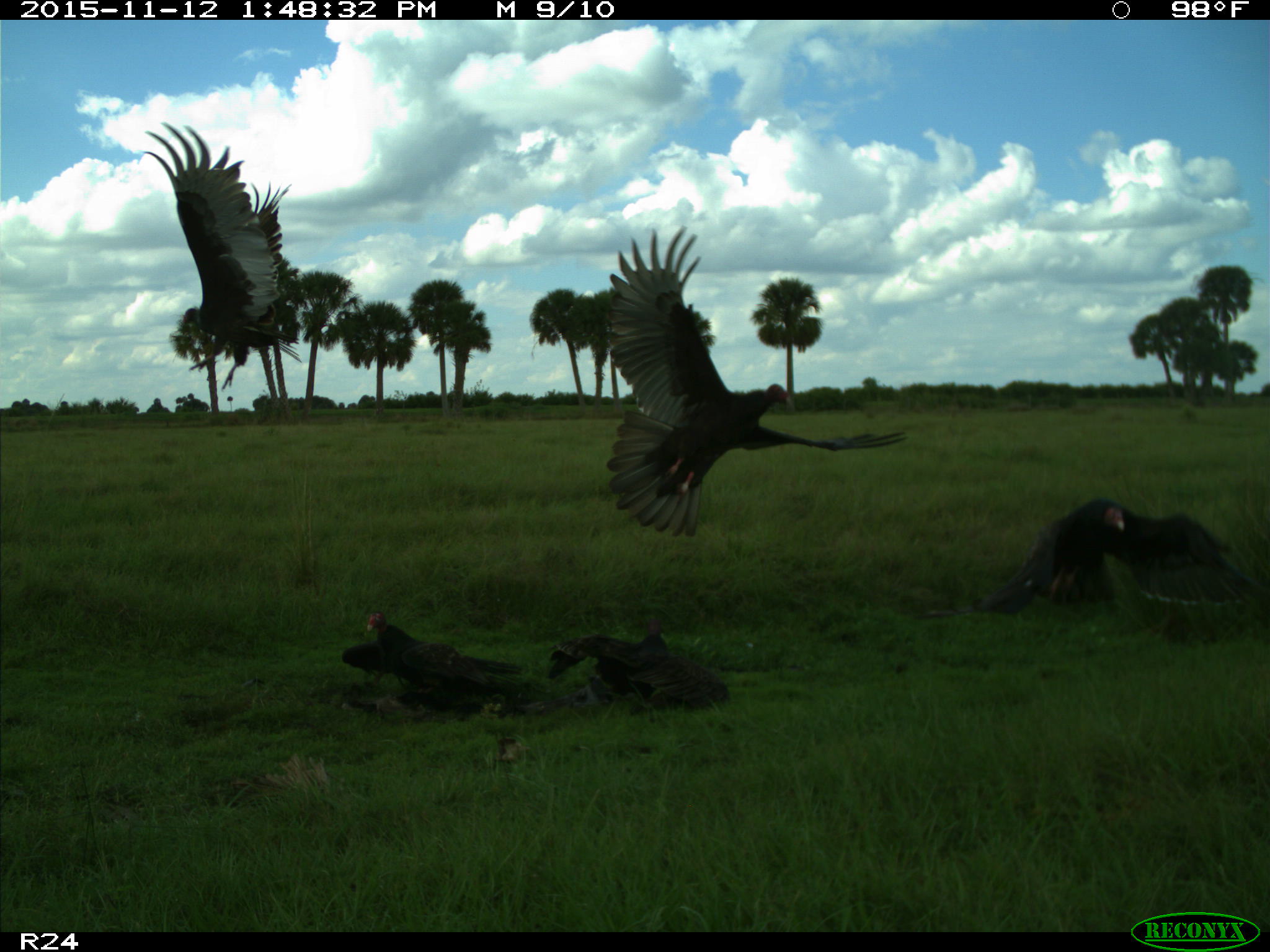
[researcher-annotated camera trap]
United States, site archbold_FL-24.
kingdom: Animalia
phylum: Chordata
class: Aves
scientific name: Aves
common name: birds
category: unidentified bird